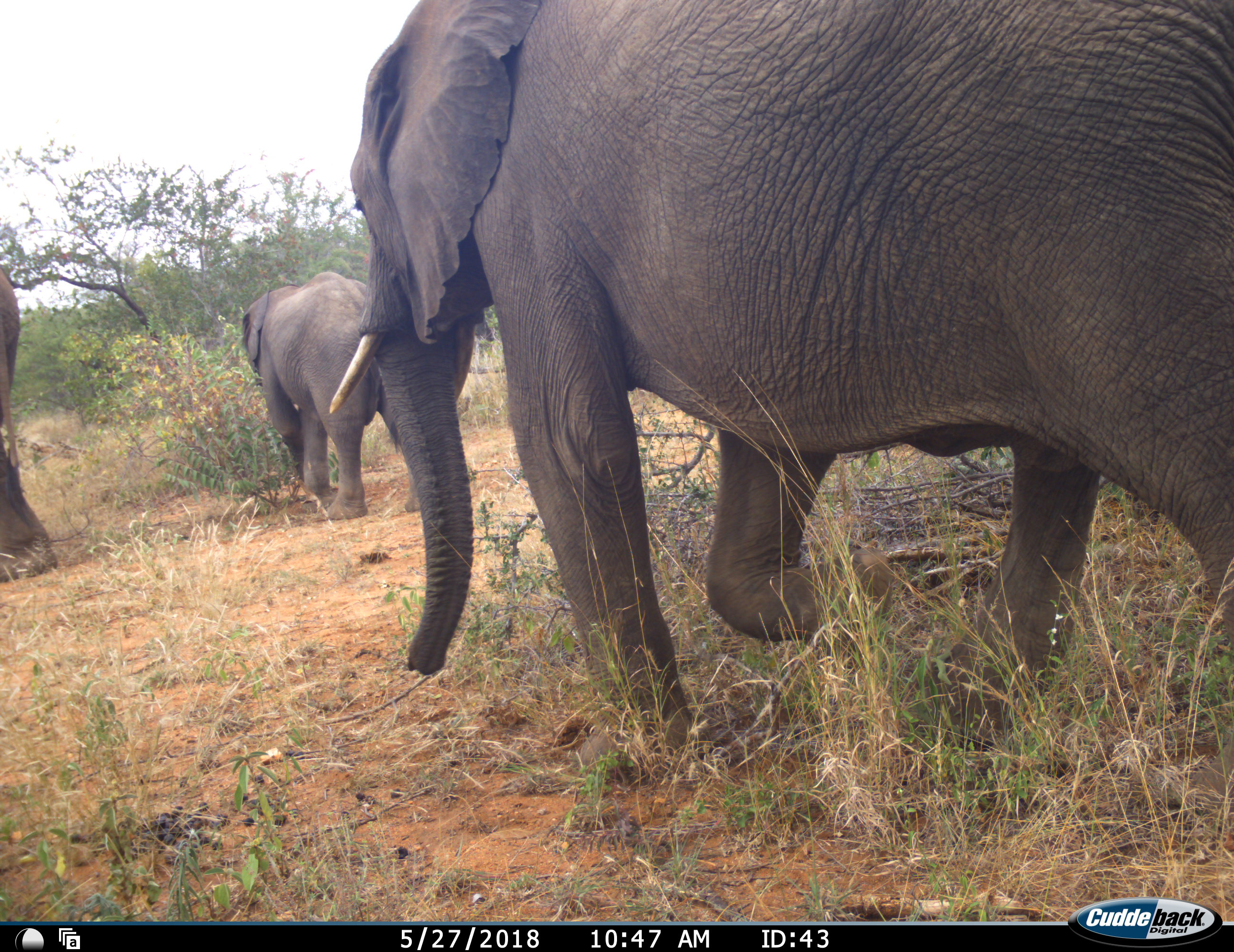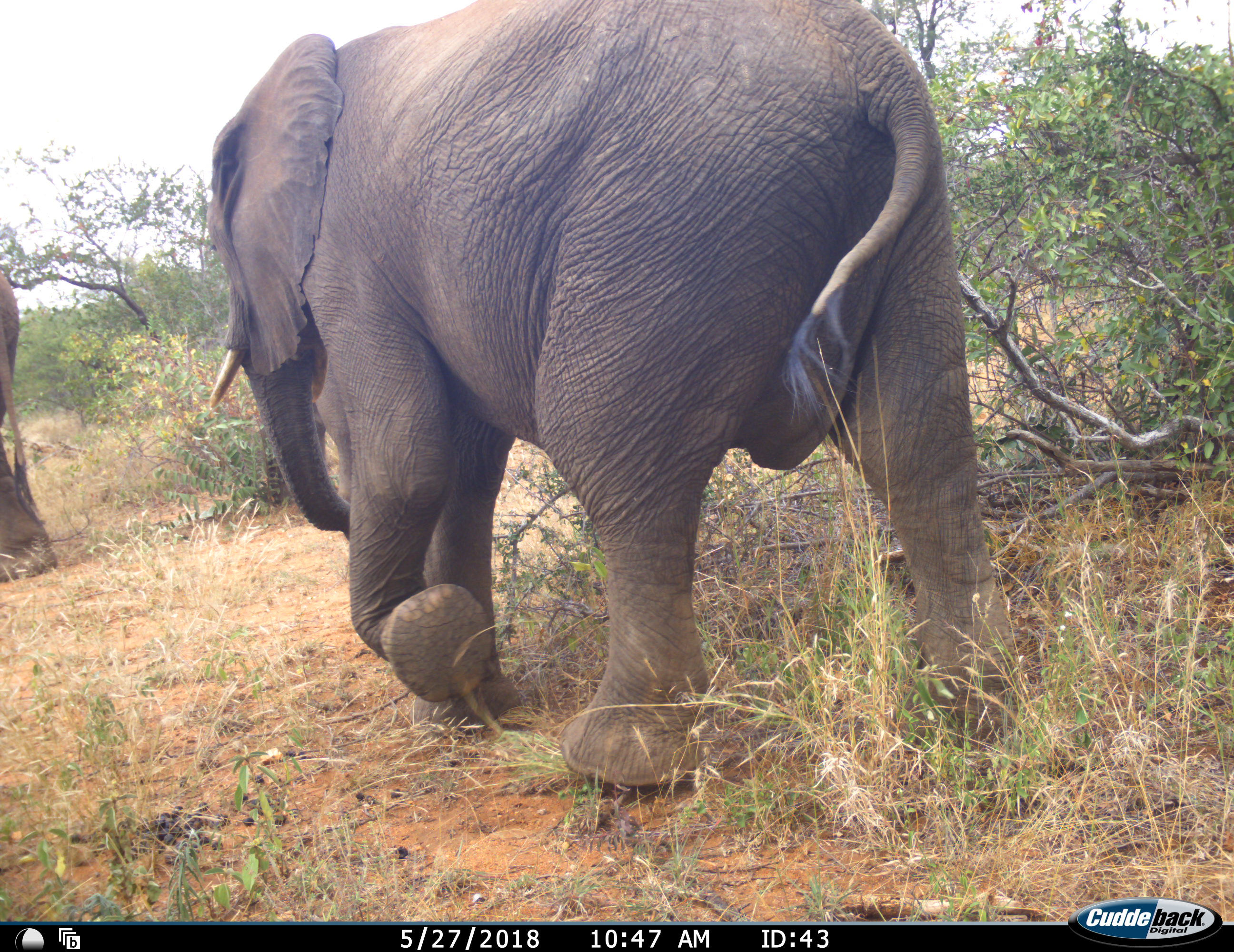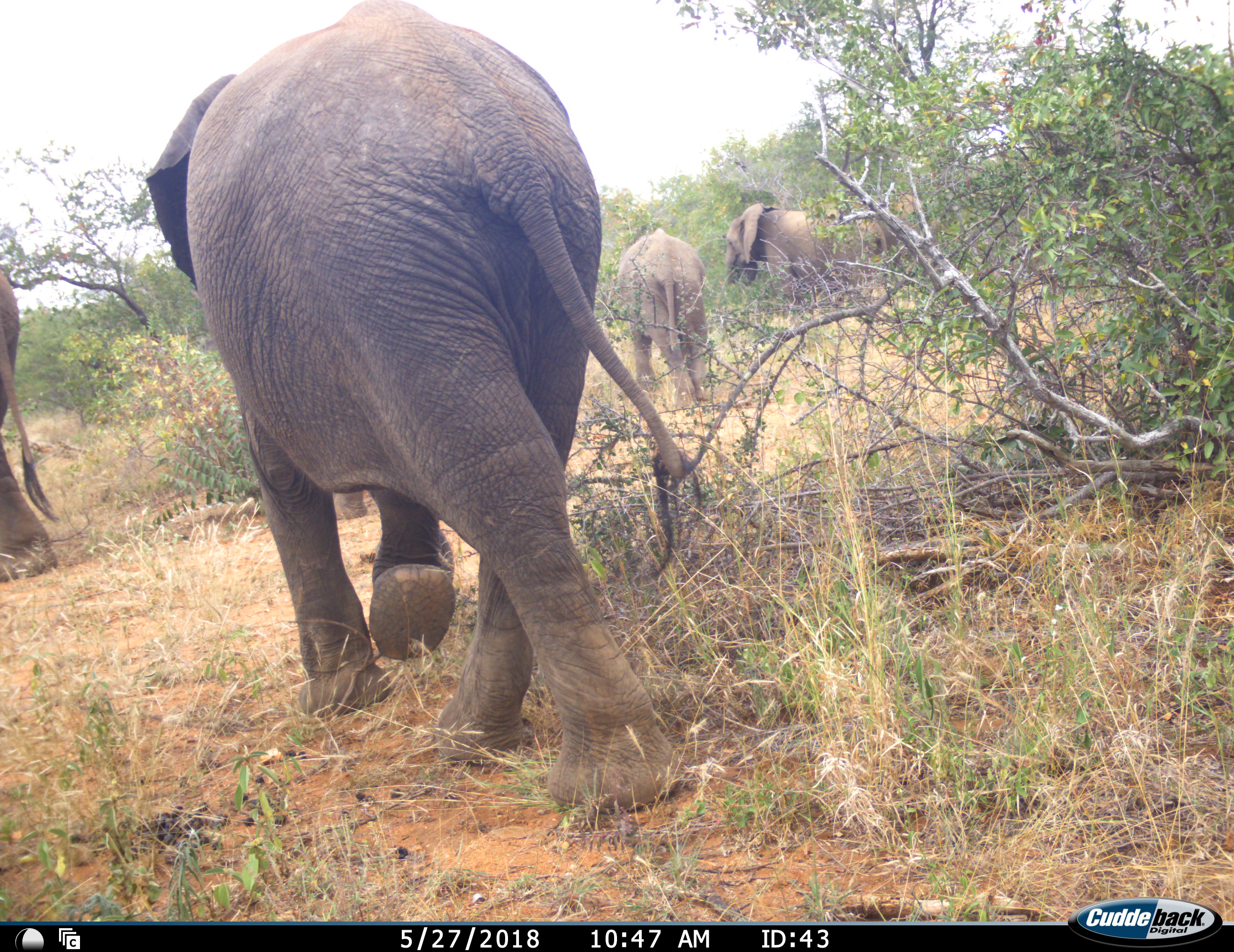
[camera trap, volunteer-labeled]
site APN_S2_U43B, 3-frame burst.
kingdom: Animalia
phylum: Chordata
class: Mammalia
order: Proboscidea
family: Elephantidae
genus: Loxodonta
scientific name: Loxodonta africana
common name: african bush elephant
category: elephant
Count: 5.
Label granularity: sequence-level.